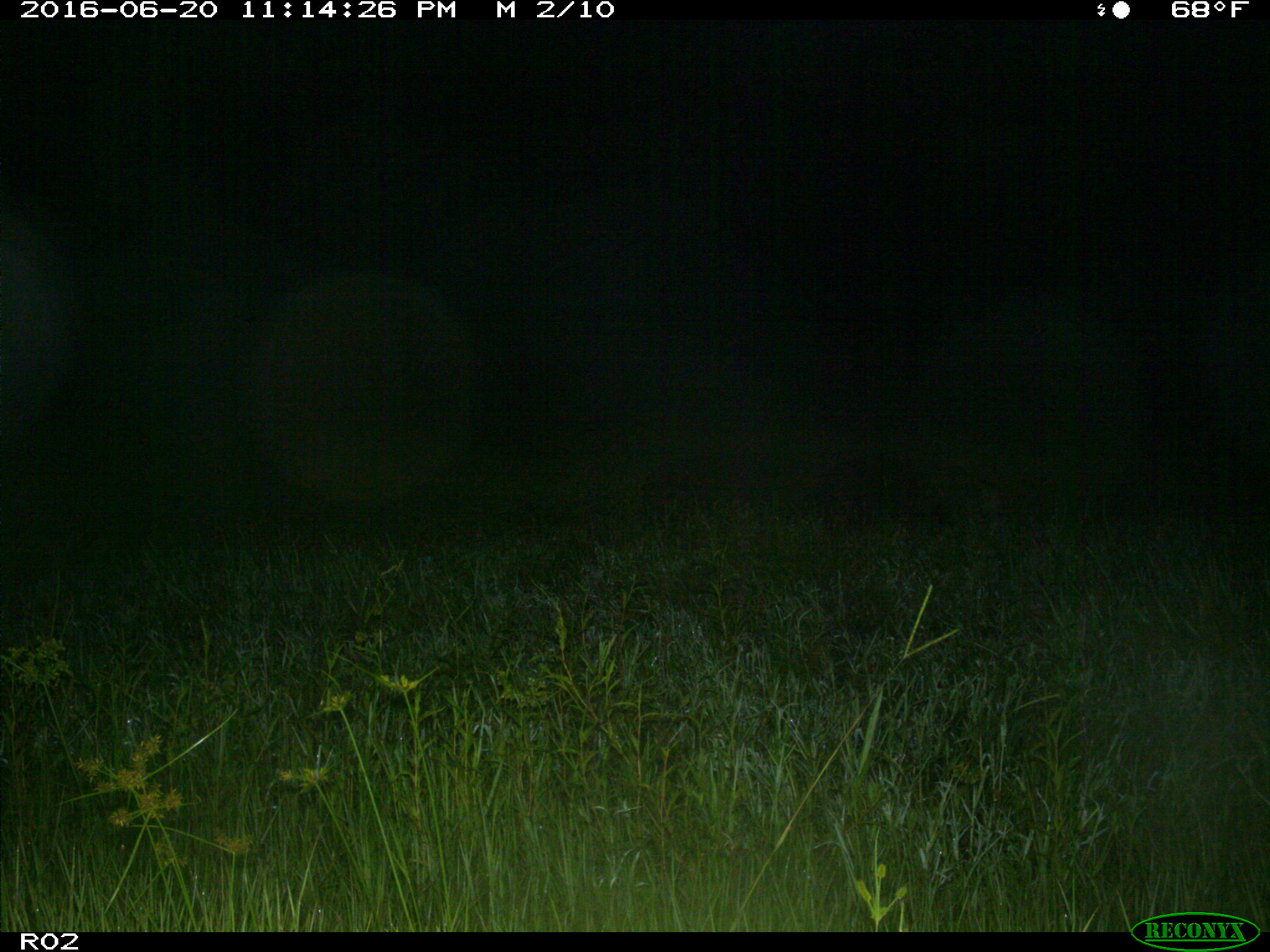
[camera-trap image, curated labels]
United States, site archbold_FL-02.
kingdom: Animalia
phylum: Chordata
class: Mammalia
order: Artiodactyla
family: Suidae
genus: Sus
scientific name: Sus scrofa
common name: wild boar